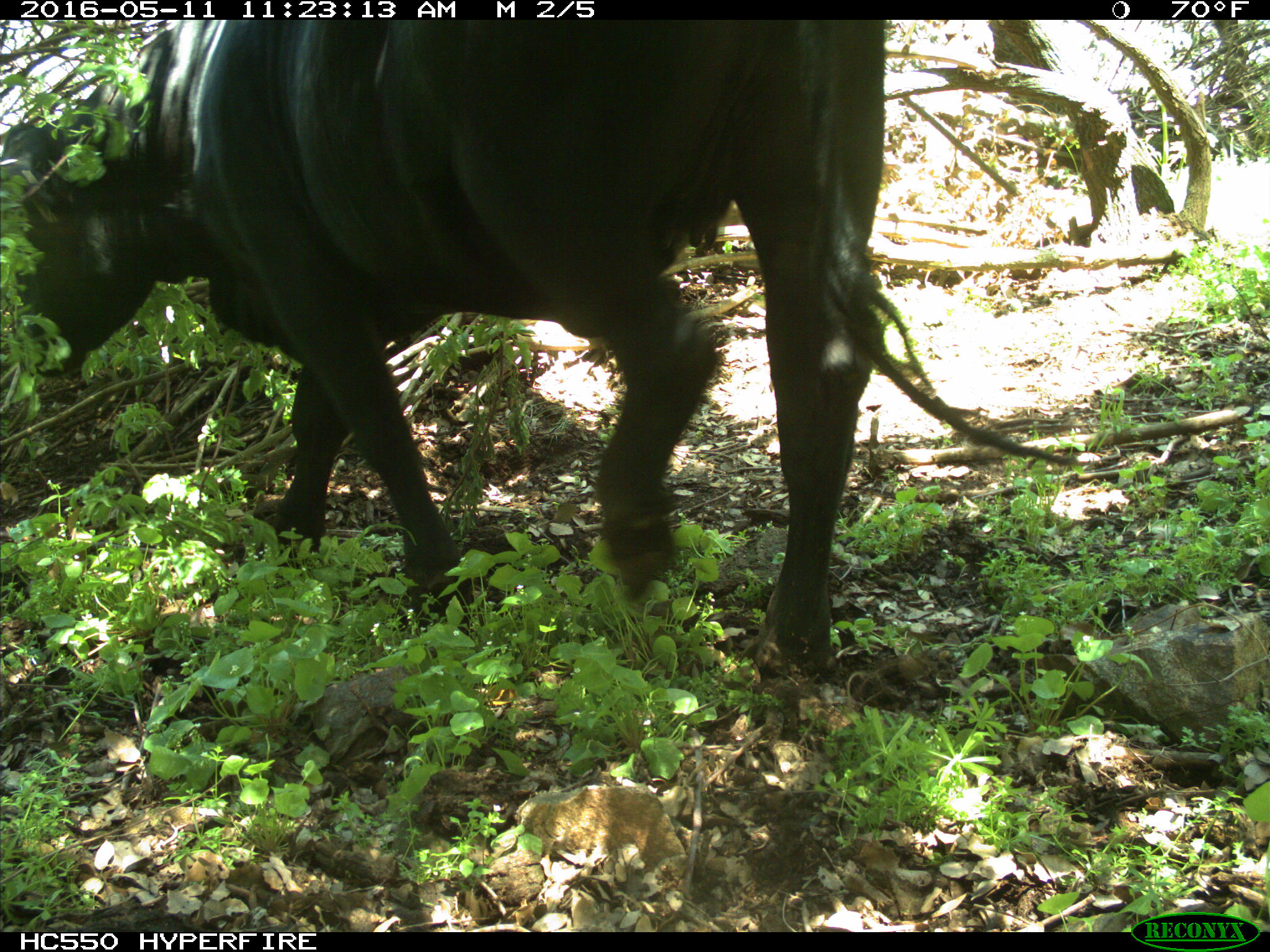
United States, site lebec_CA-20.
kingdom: Animalia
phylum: Chordata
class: Mammalia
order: Artiodactyla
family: Bovidae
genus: Bos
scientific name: Bos taurus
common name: domestic cow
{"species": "Bos taurus (domestic cow)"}